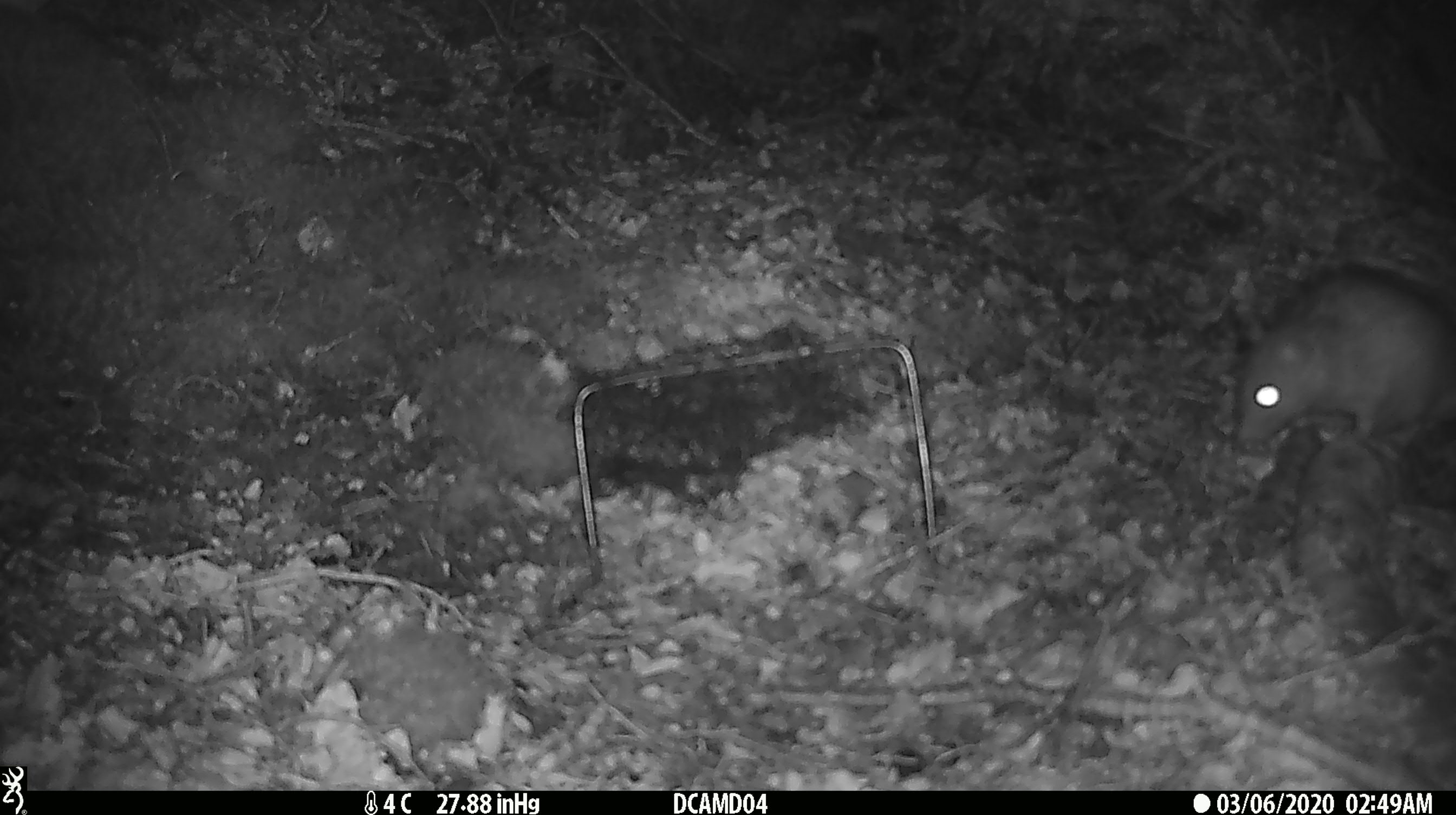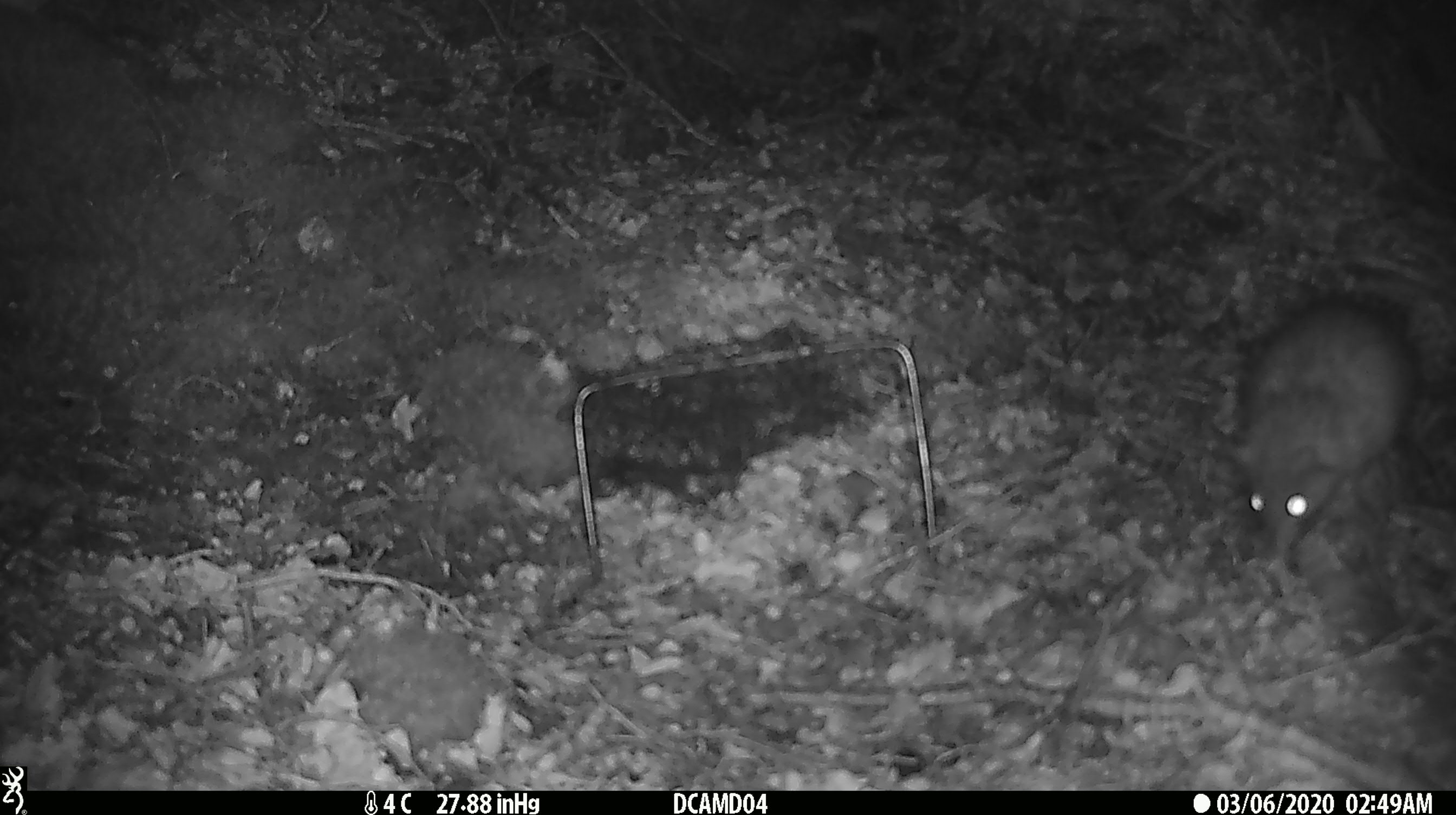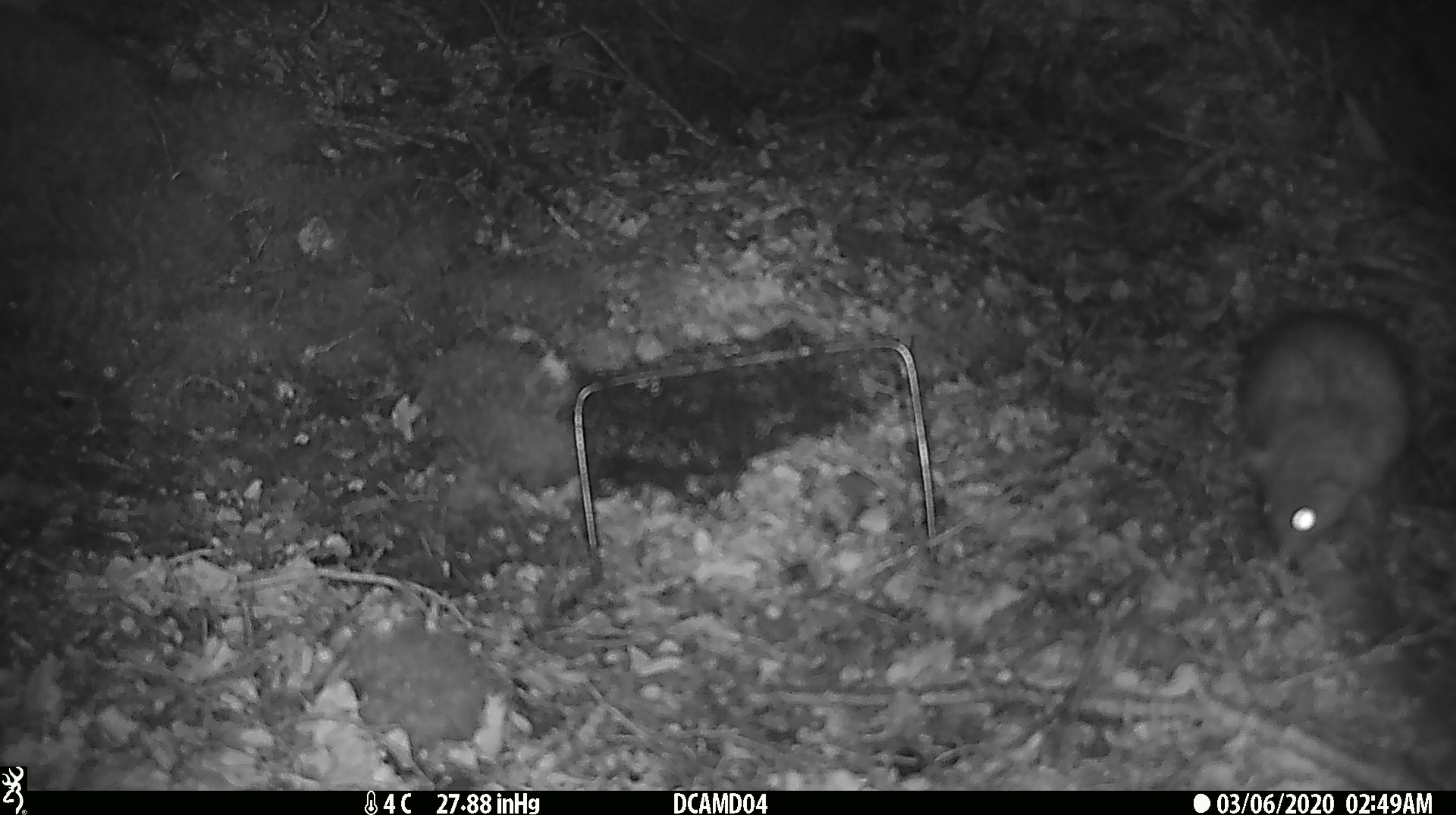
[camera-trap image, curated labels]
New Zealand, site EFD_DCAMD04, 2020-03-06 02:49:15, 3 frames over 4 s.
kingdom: Animalia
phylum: Chordata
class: Mammalia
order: Rodentia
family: Muridae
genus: Rattus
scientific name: Rattus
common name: rat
Rat (Rattus).